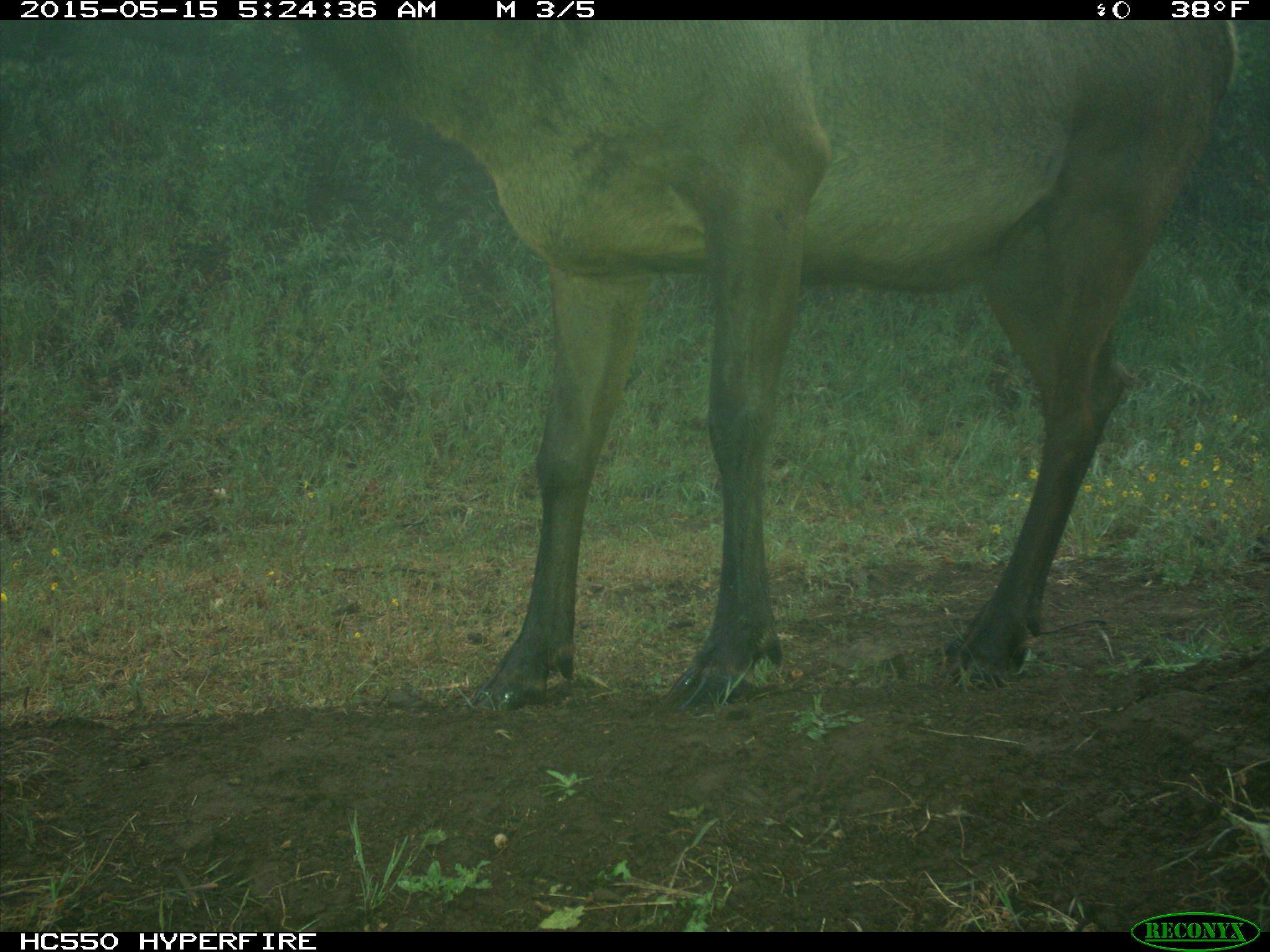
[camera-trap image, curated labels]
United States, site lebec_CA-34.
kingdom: Animalia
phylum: Chordata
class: Mammalia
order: Artiodactyla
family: Cervidae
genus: Cervus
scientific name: Cervus canadensis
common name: elk